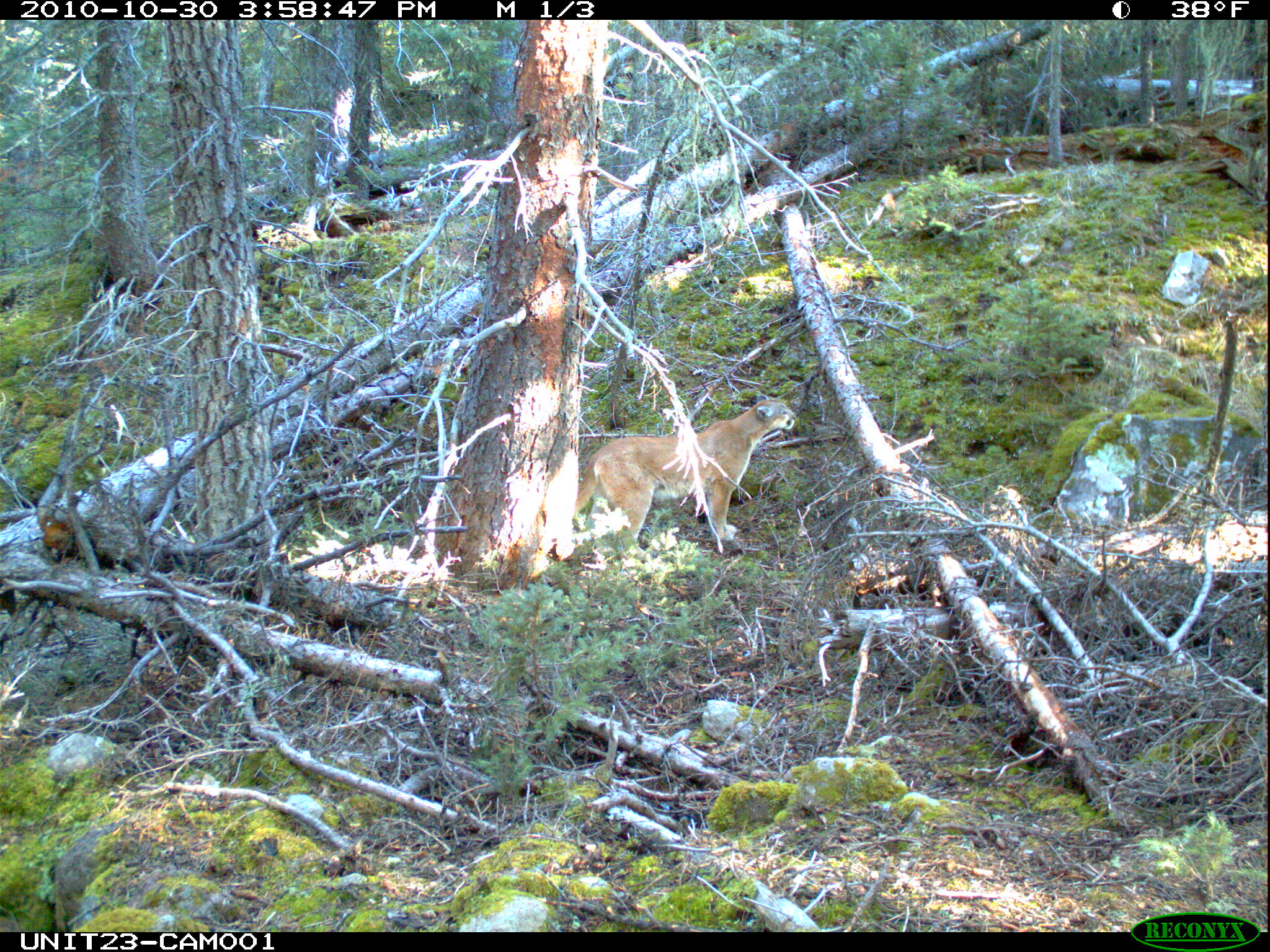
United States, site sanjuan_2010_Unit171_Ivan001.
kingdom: Animalia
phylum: Chordata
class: Mammalia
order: Carnivora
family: Felidae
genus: Puma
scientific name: Puma concolor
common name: mountain lion